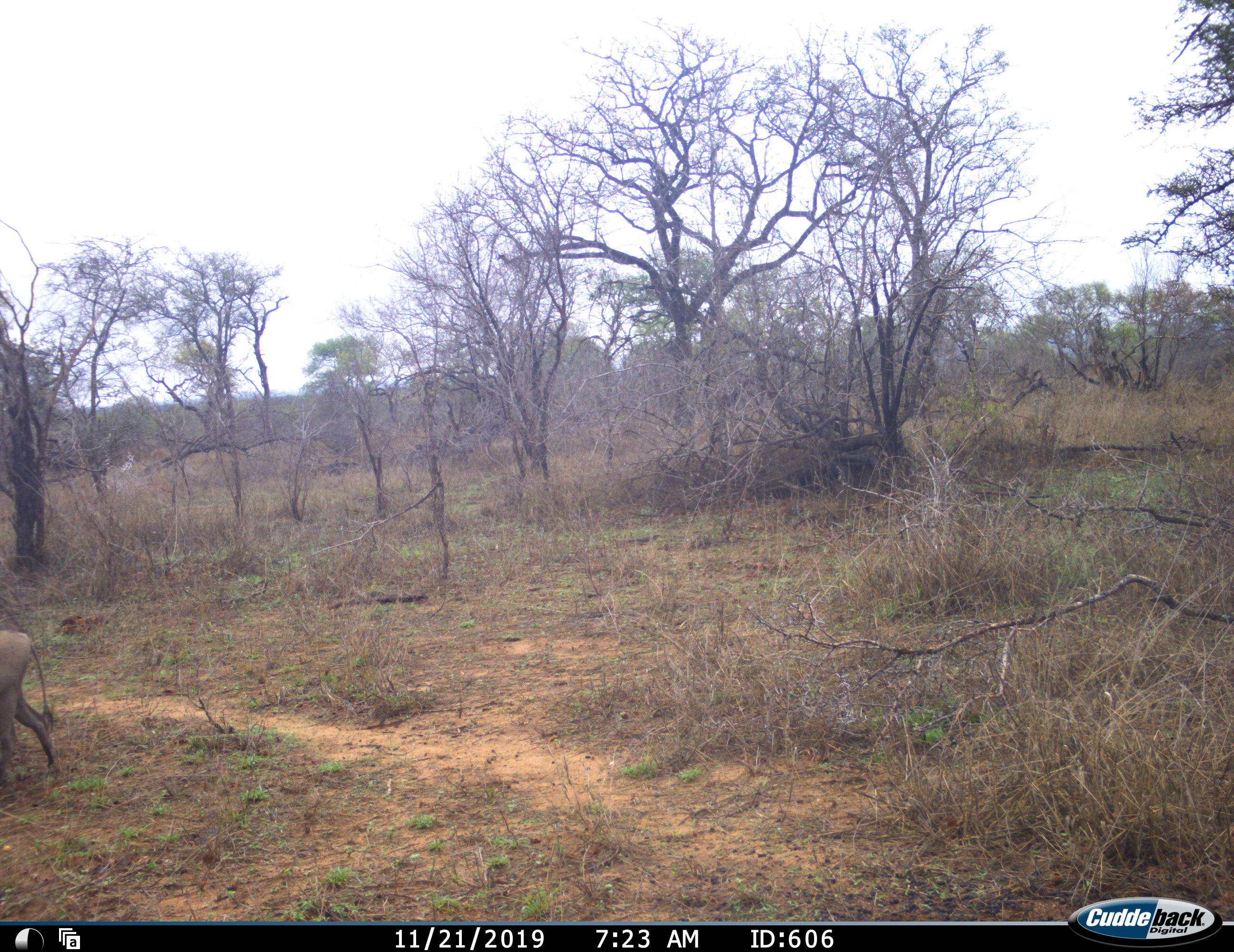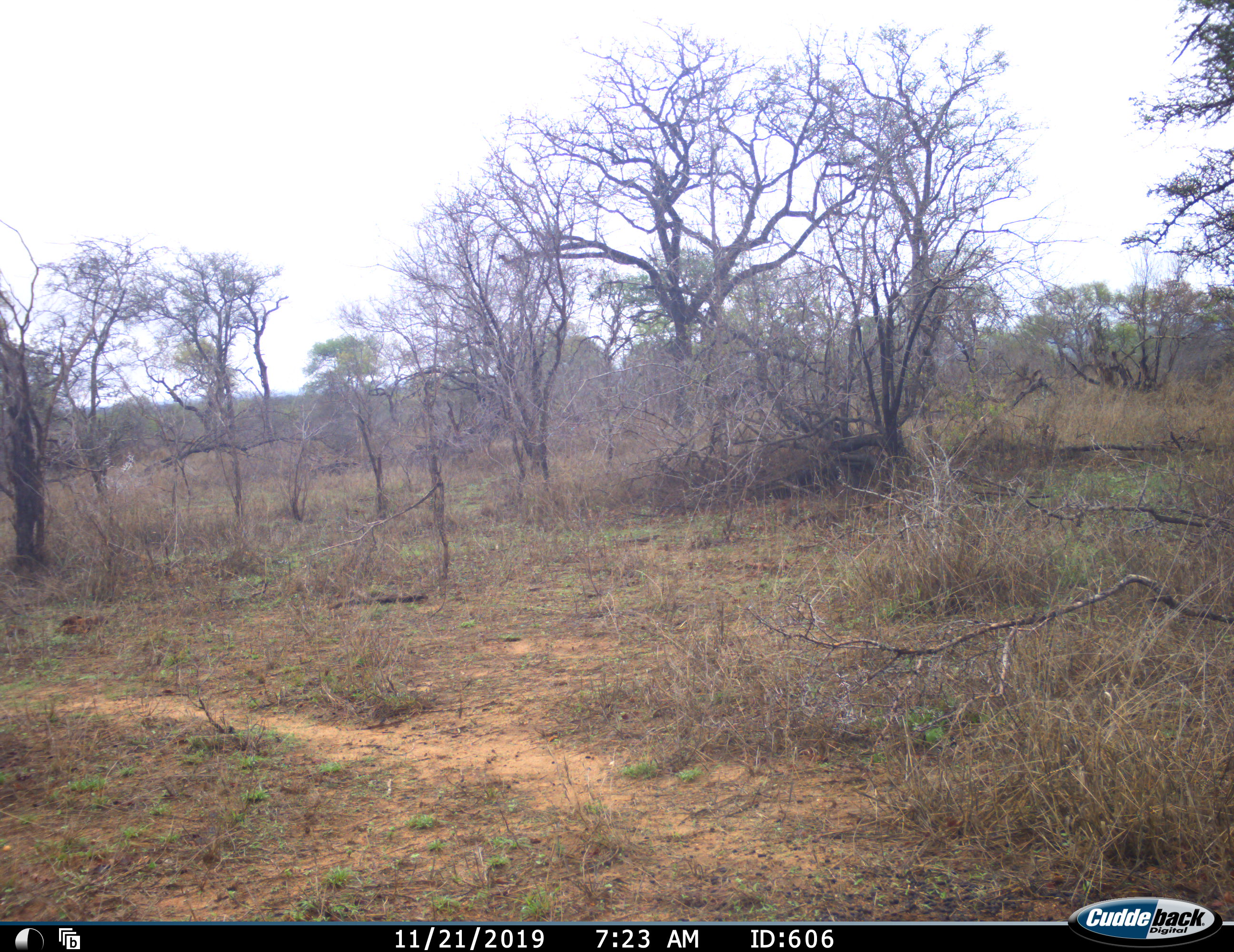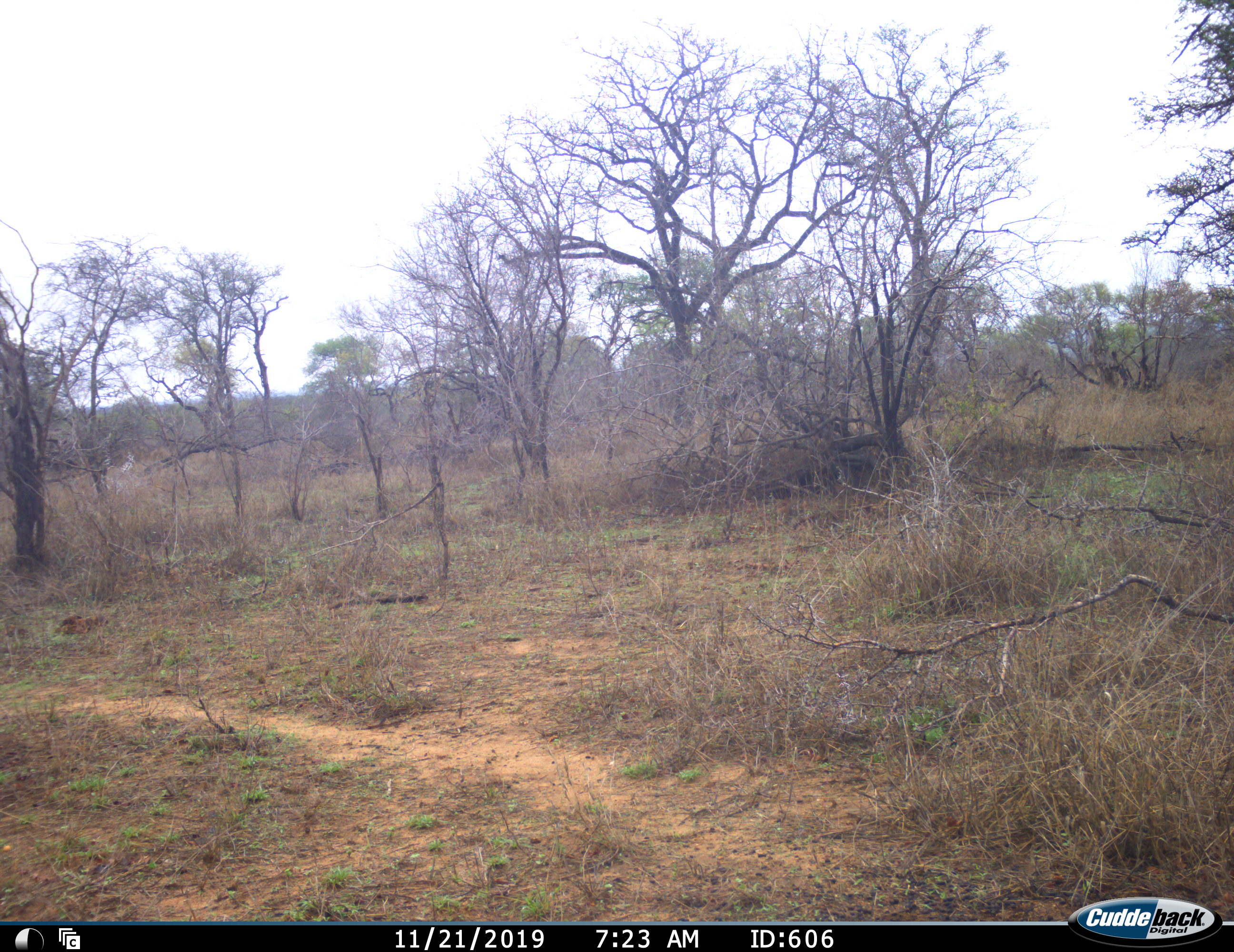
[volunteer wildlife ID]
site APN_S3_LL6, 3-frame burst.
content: unidentified animal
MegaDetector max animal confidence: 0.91